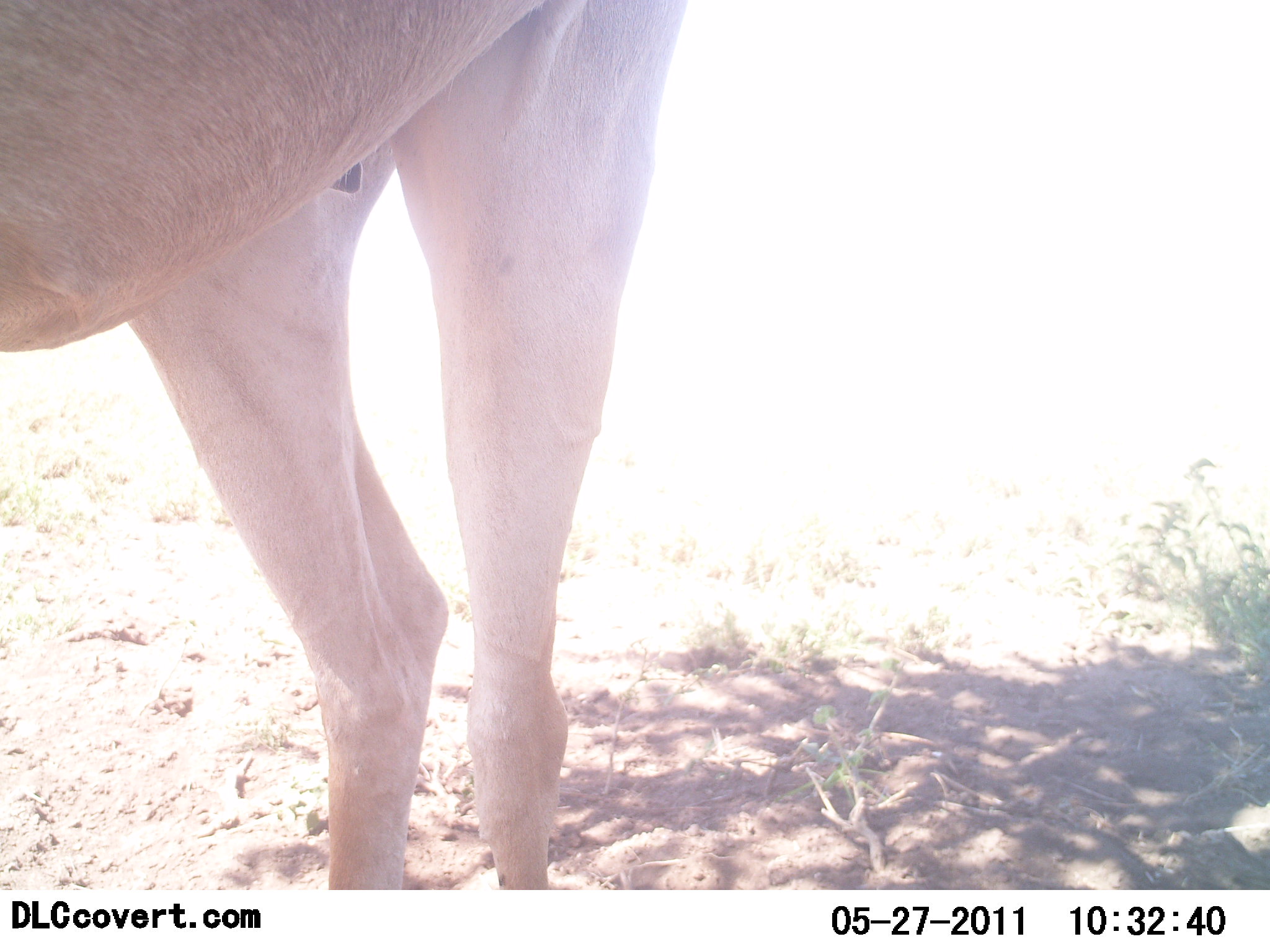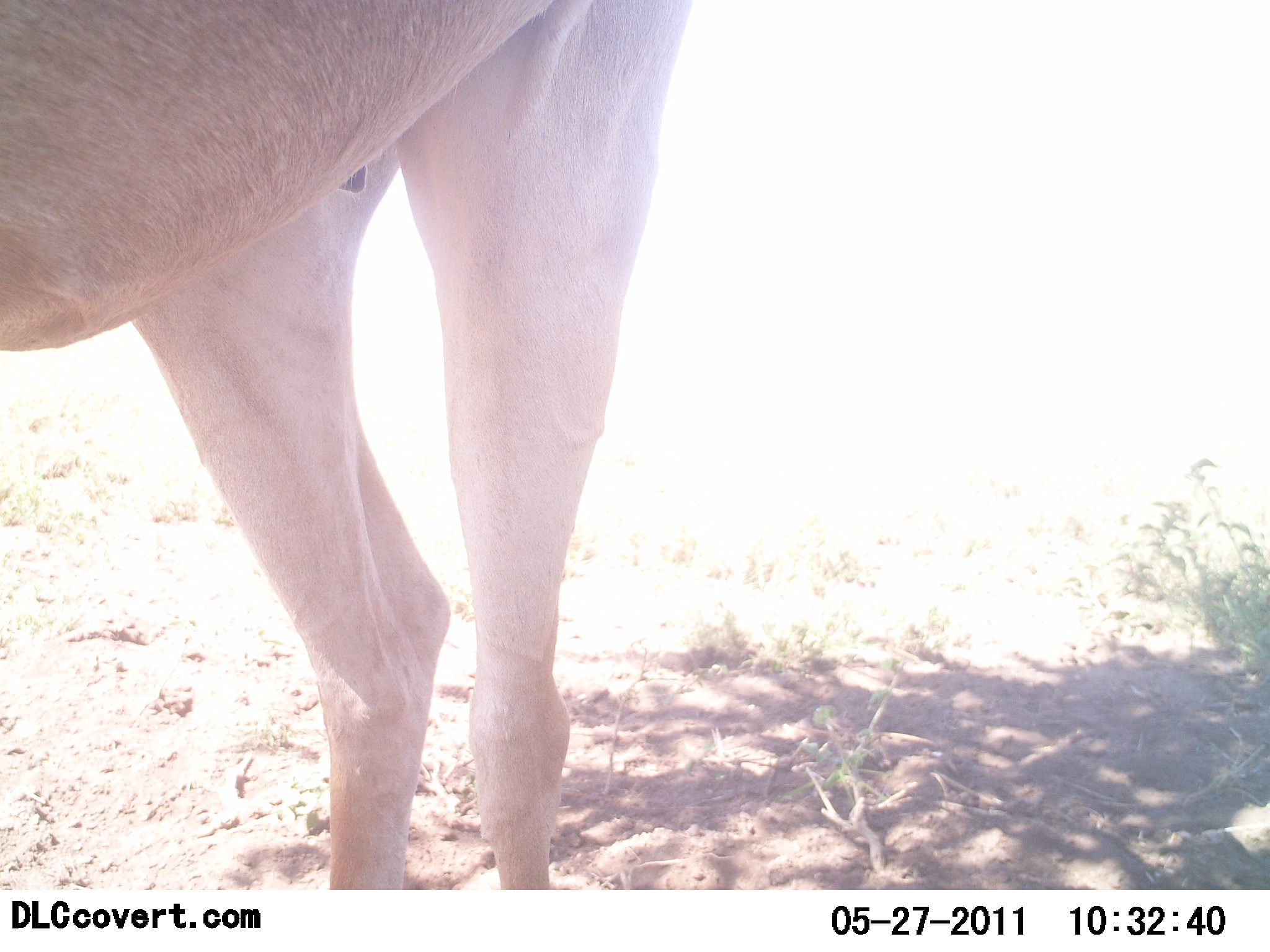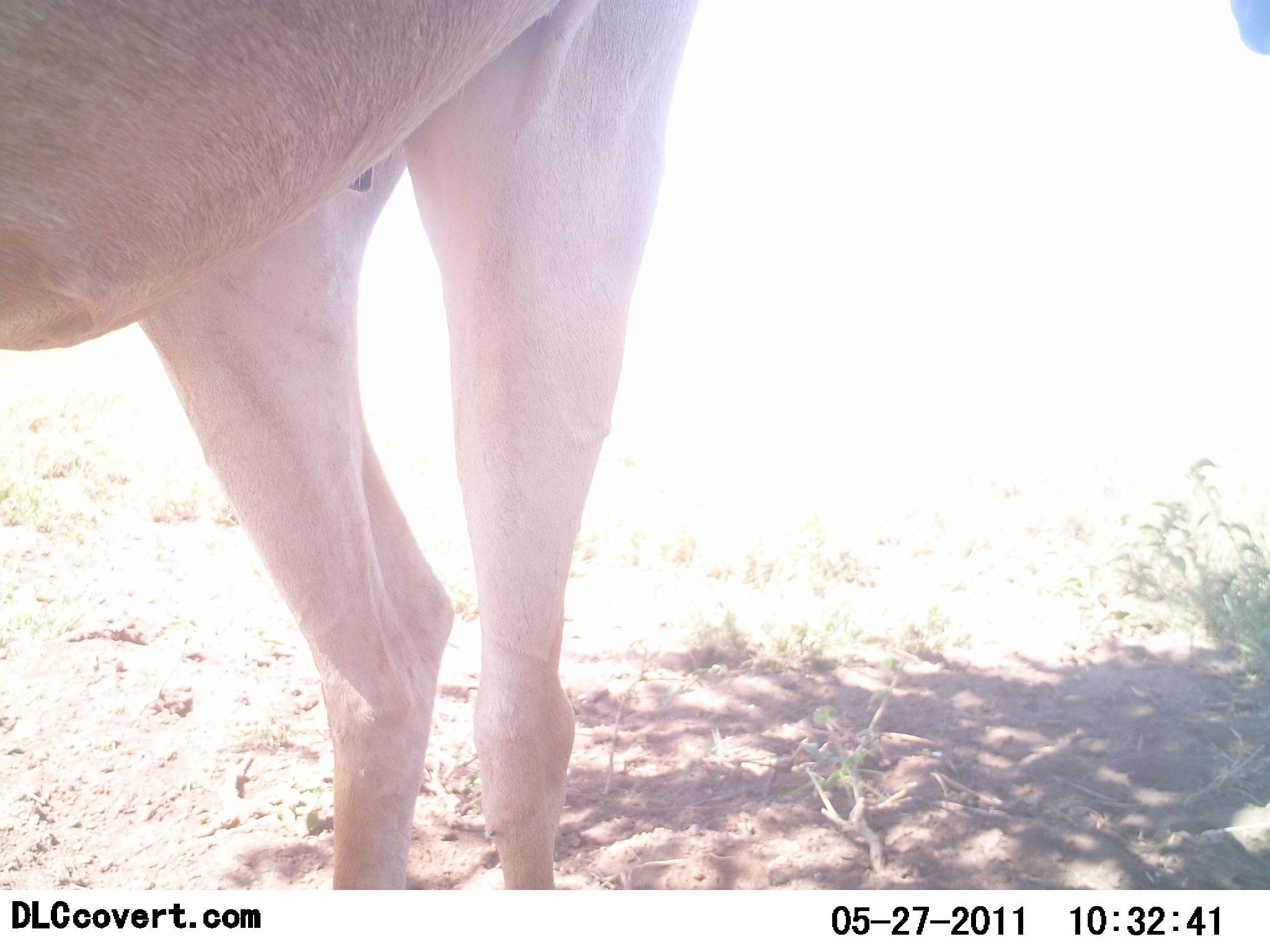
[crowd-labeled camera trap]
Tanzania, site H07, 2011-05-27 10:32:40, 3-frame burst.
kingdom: Animalia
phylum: Chordata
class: Mammalia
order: Artiodactyla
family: Bovidae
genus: Alcelaphus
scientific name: Alcelaphus buselaphus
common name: hartebeest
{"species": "hartebeest (Alcelaphus buselaphus)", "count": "1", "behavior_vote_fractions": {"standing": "100%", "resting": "0%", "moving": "0%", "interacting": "0%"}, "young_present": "0%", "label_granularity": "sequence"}